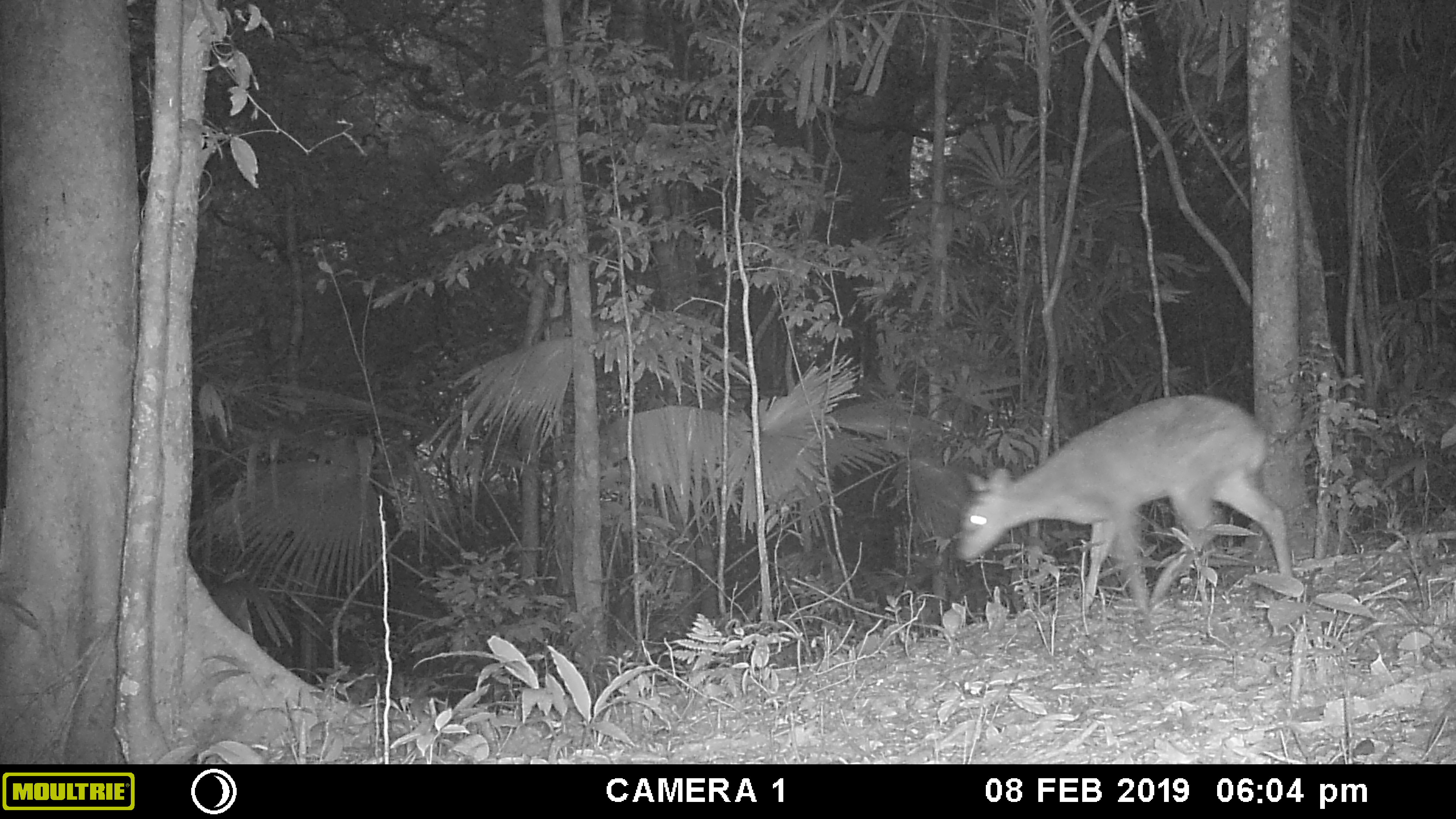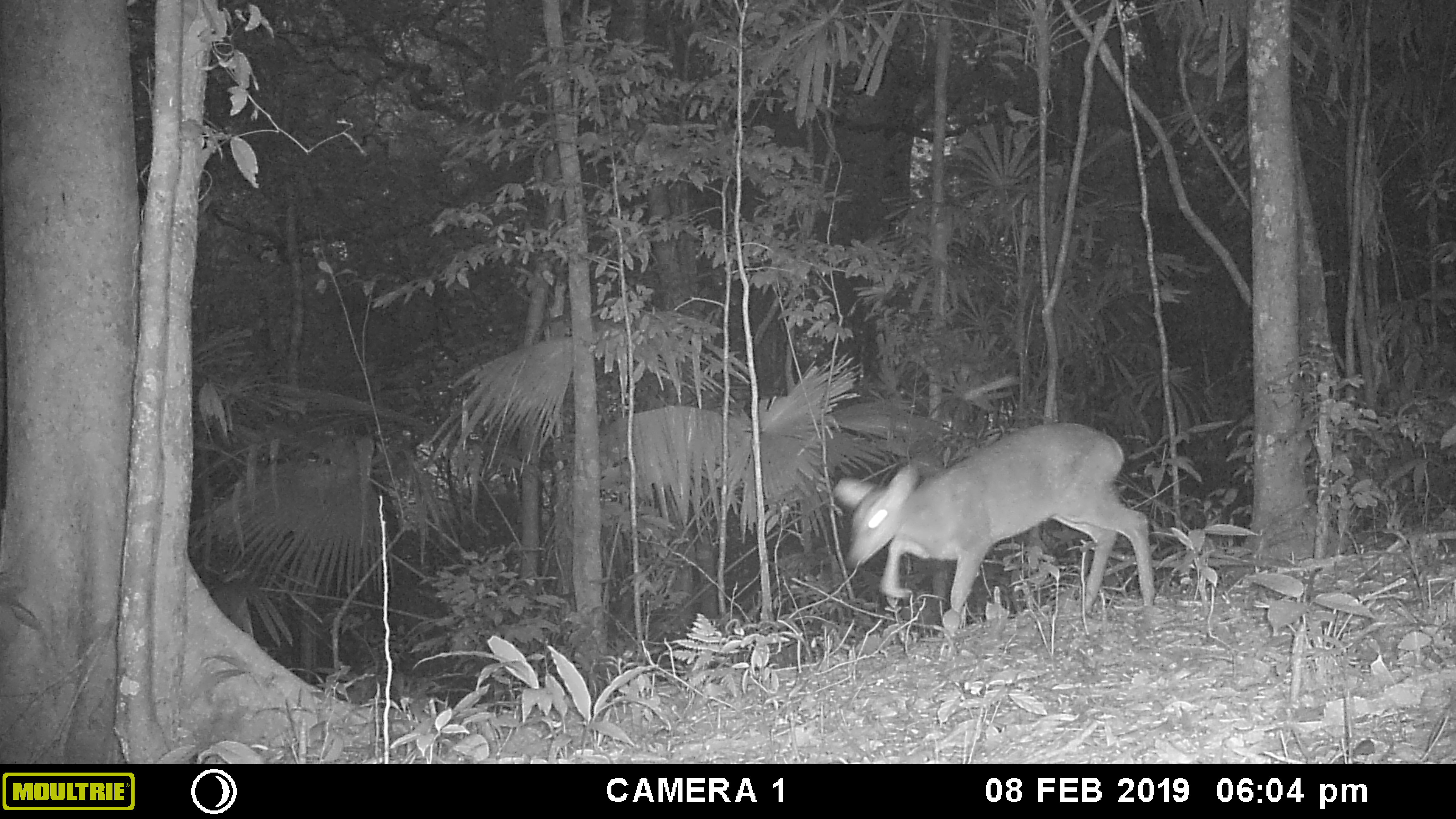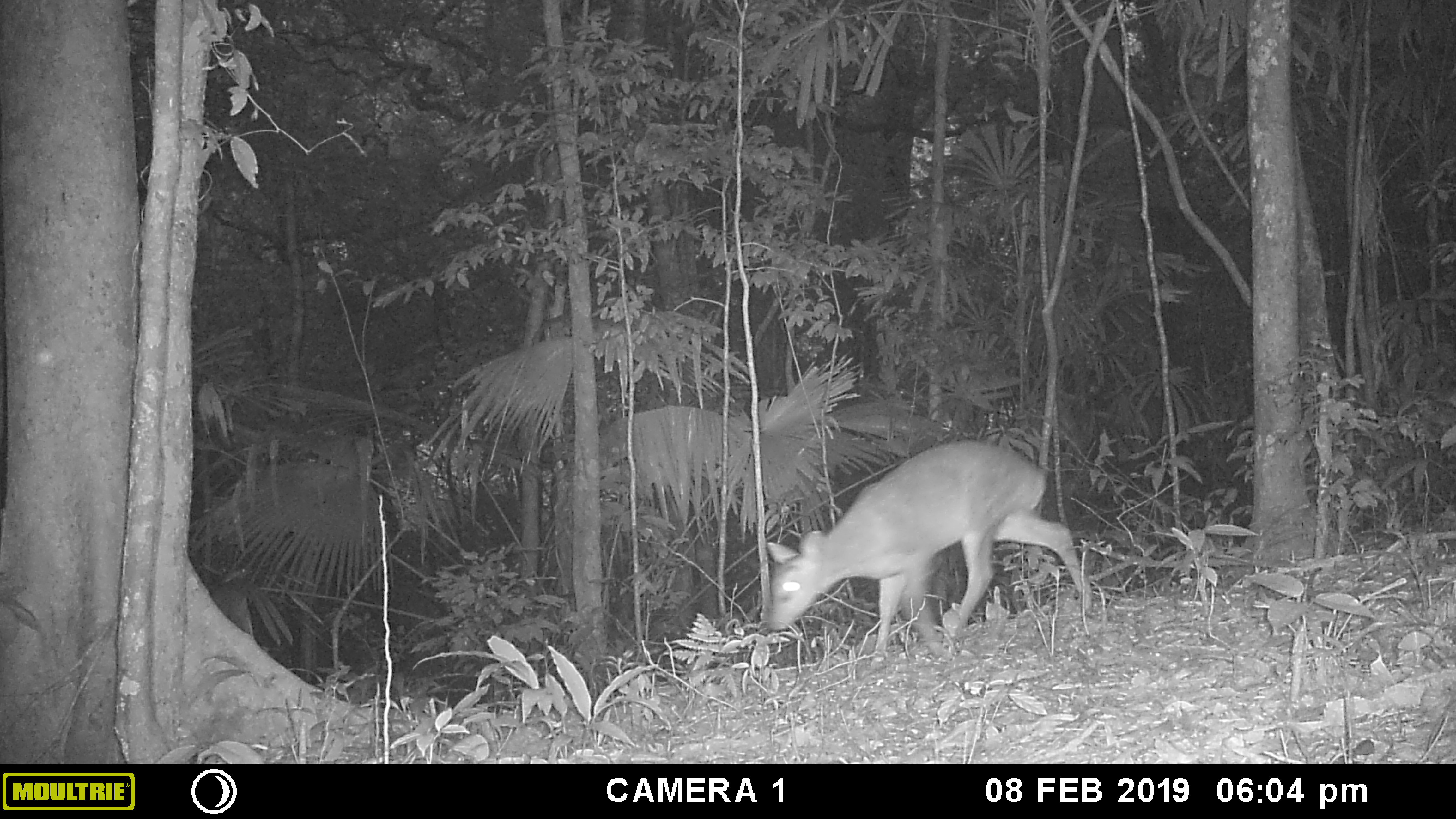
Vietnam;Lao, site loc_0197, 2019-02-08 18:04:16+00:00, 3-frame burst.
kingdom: Animalia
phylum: Chordata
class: Mammalia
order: Artiodactyla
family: Cervidae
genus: Muntiacus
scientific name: Muntiacus vuquangensis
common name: large-antlered muntjac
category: large antlered muntjac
Large antlered muntjac (large-antlered muntjac) (Muntiacus vuquangensis). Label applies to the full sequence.